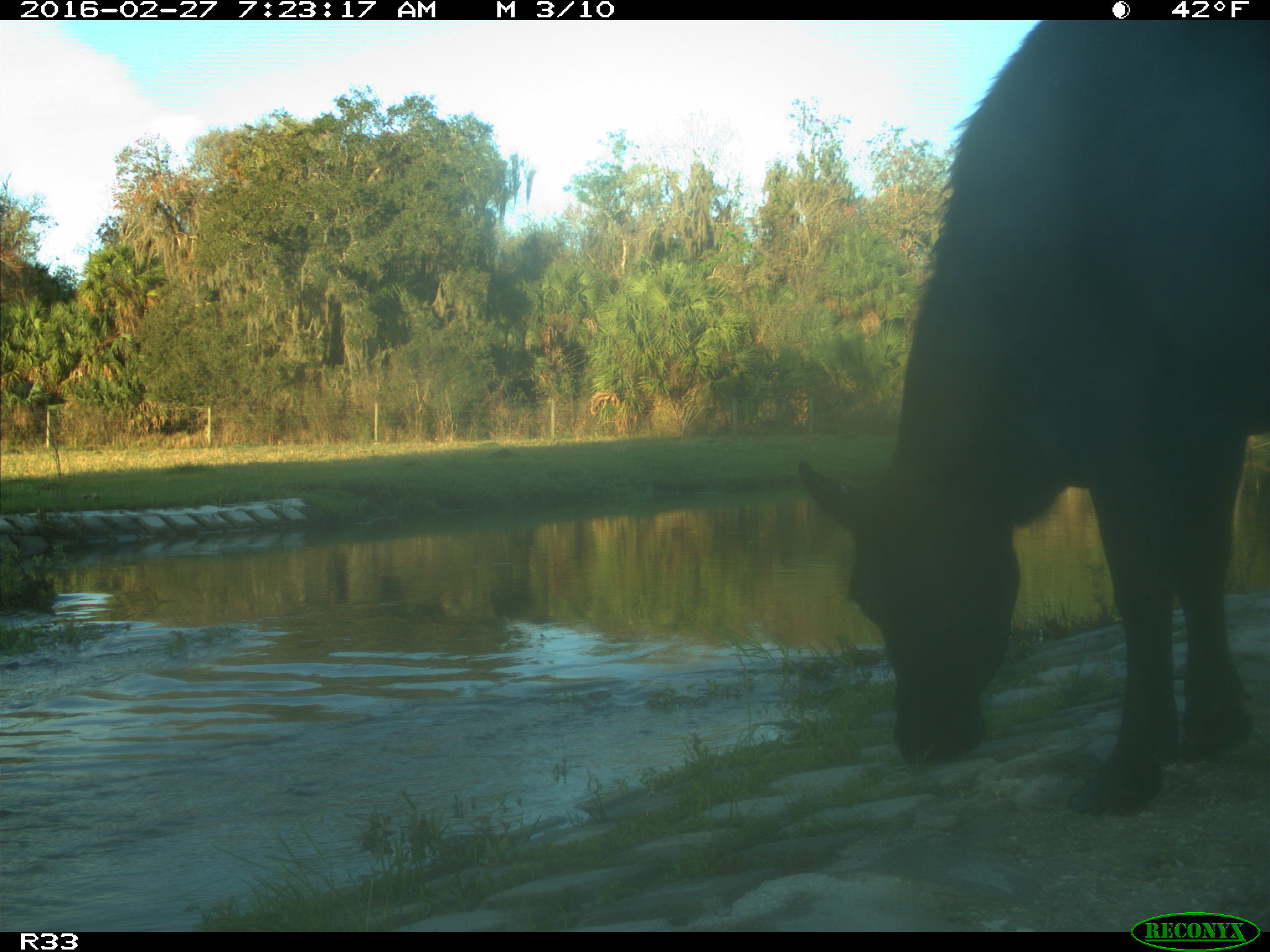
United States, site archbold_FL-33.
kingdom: Animalia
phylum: Chordata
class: Mammalia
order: Artiodactyla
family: Bovidae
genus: Bos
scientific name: Bos taurus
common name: domestic cow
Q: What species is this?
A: Bos taurus (domestic cow).